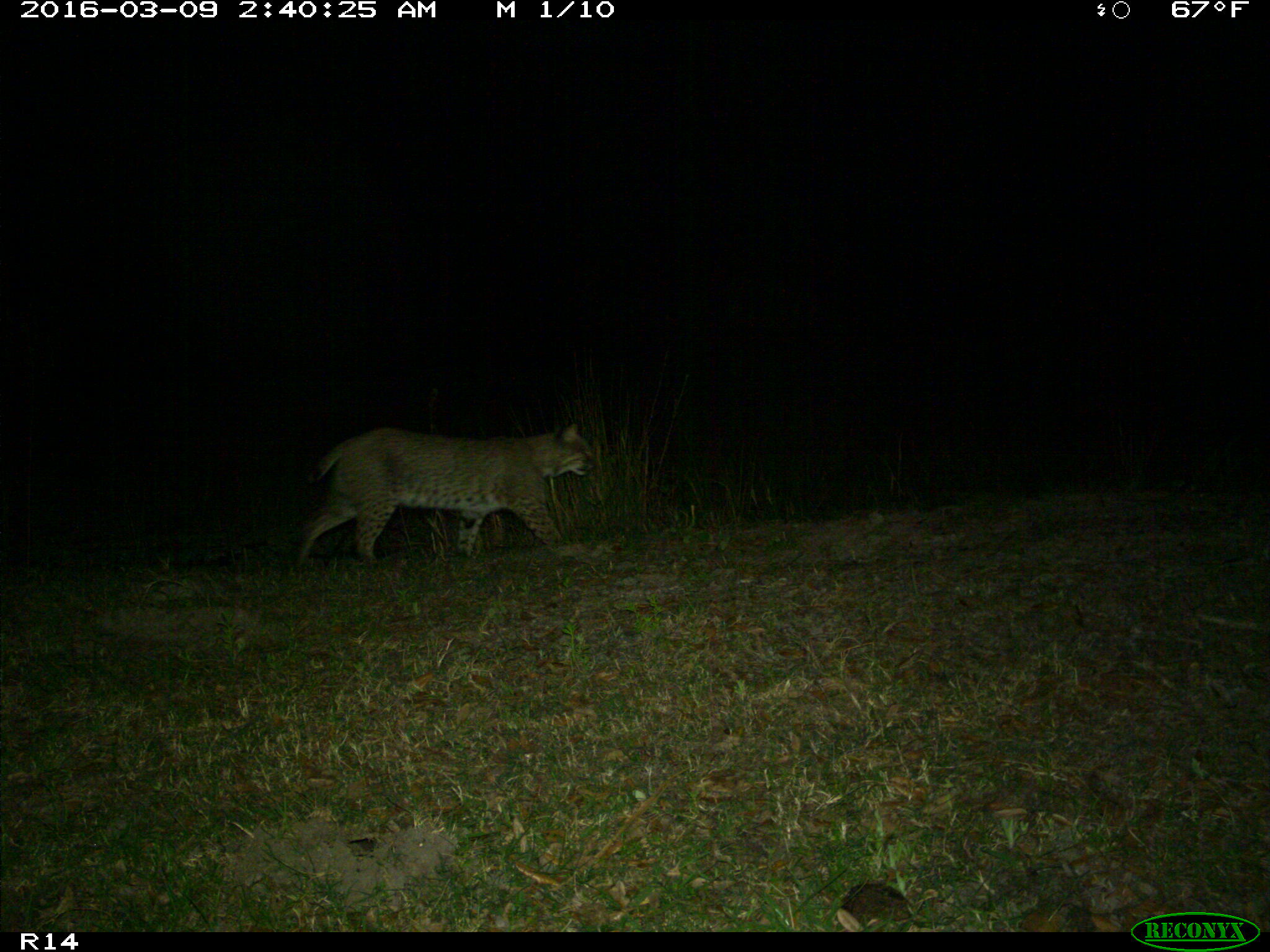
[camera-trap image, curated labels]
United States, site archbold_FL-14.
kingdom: Animalia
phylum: Chordata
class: Mammalia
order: Carnivora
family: Felidae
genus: Lynx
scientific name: Lynx rufus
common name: bobcat